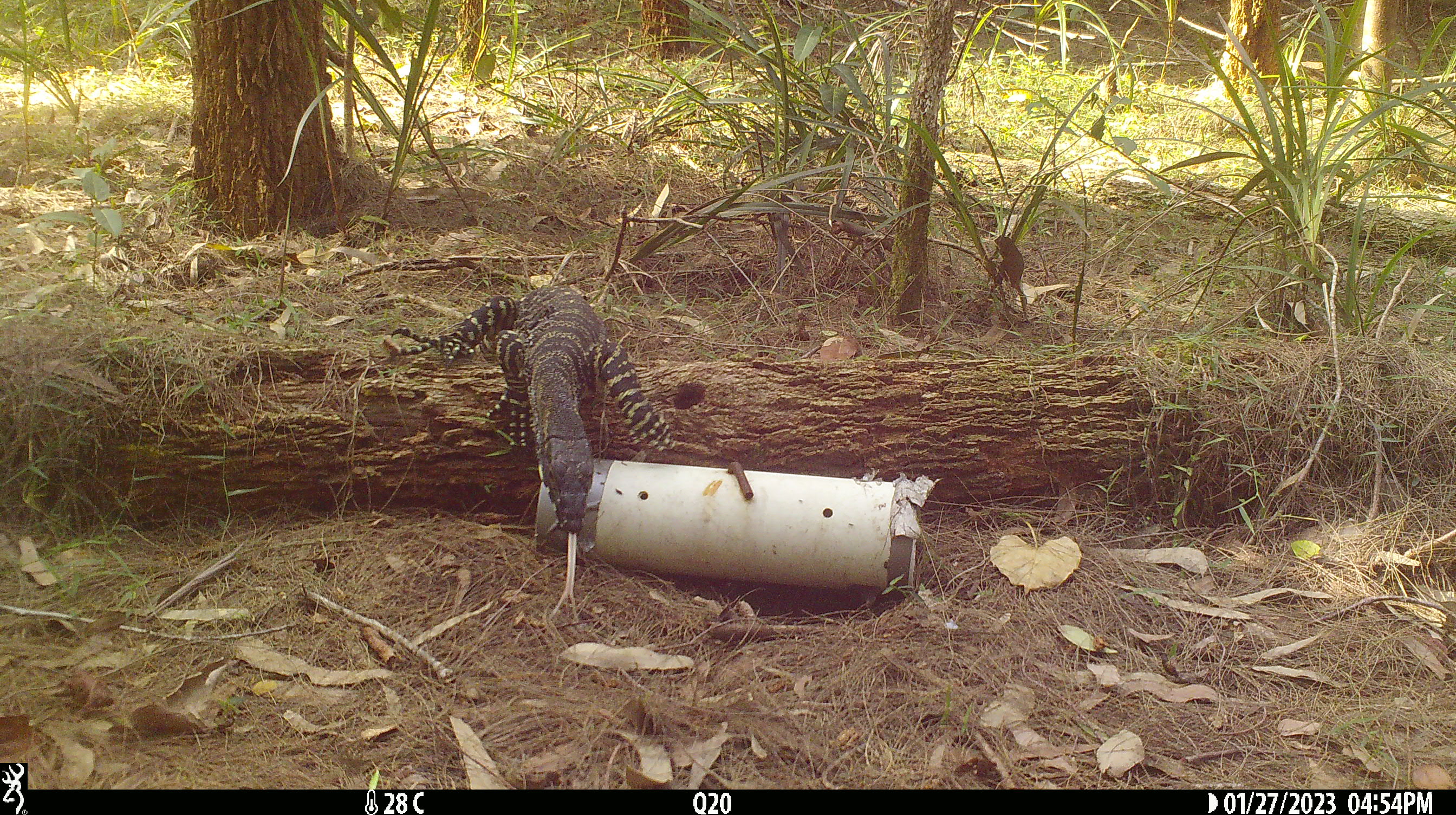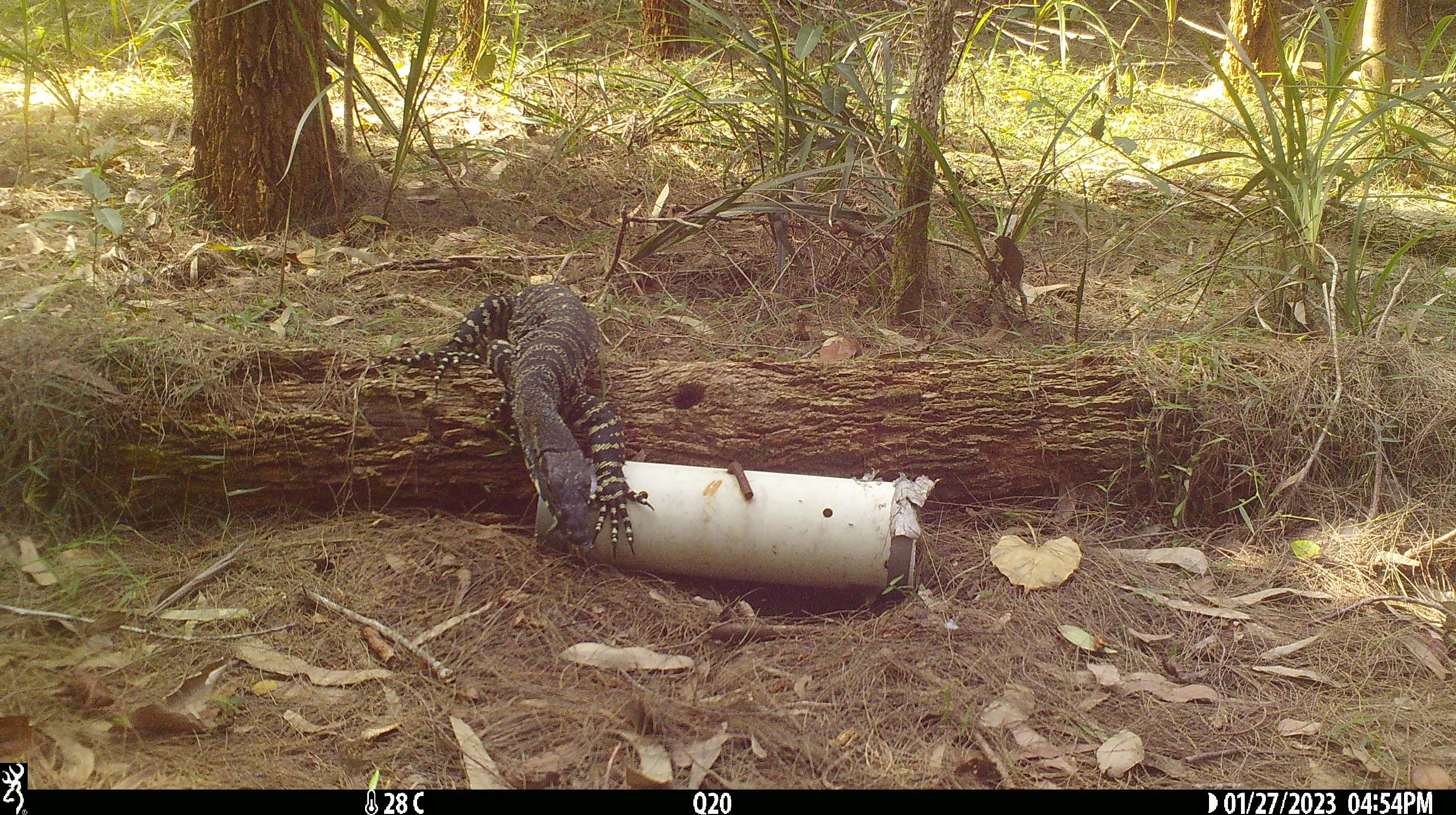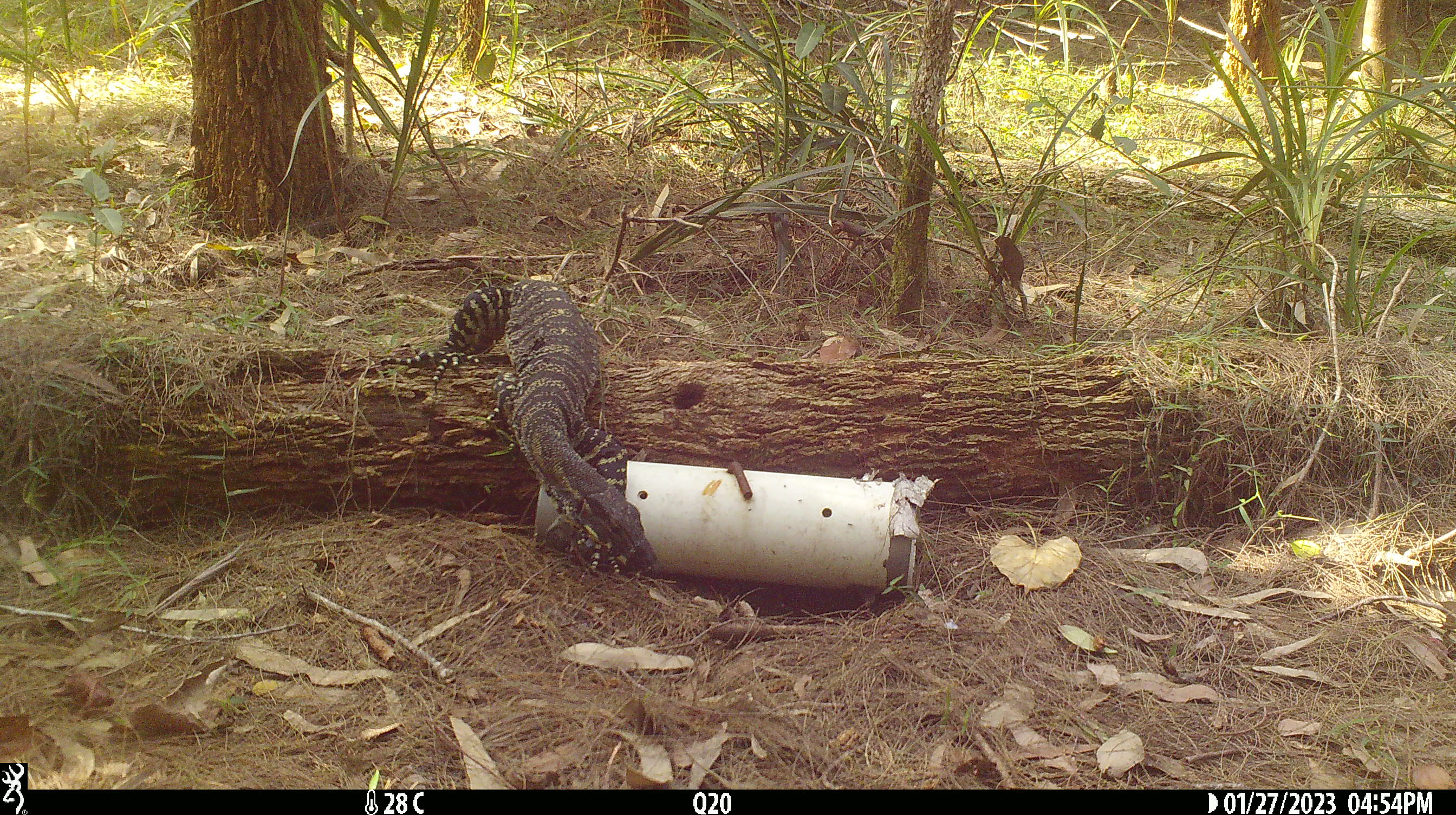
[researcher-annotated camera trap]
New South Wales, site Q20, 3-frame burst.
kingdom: Animalia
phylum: Chordata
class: Reptilia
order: Squamata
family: Varanidae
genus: Varanus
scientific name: Varanus varius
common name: lace monitor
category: goanna